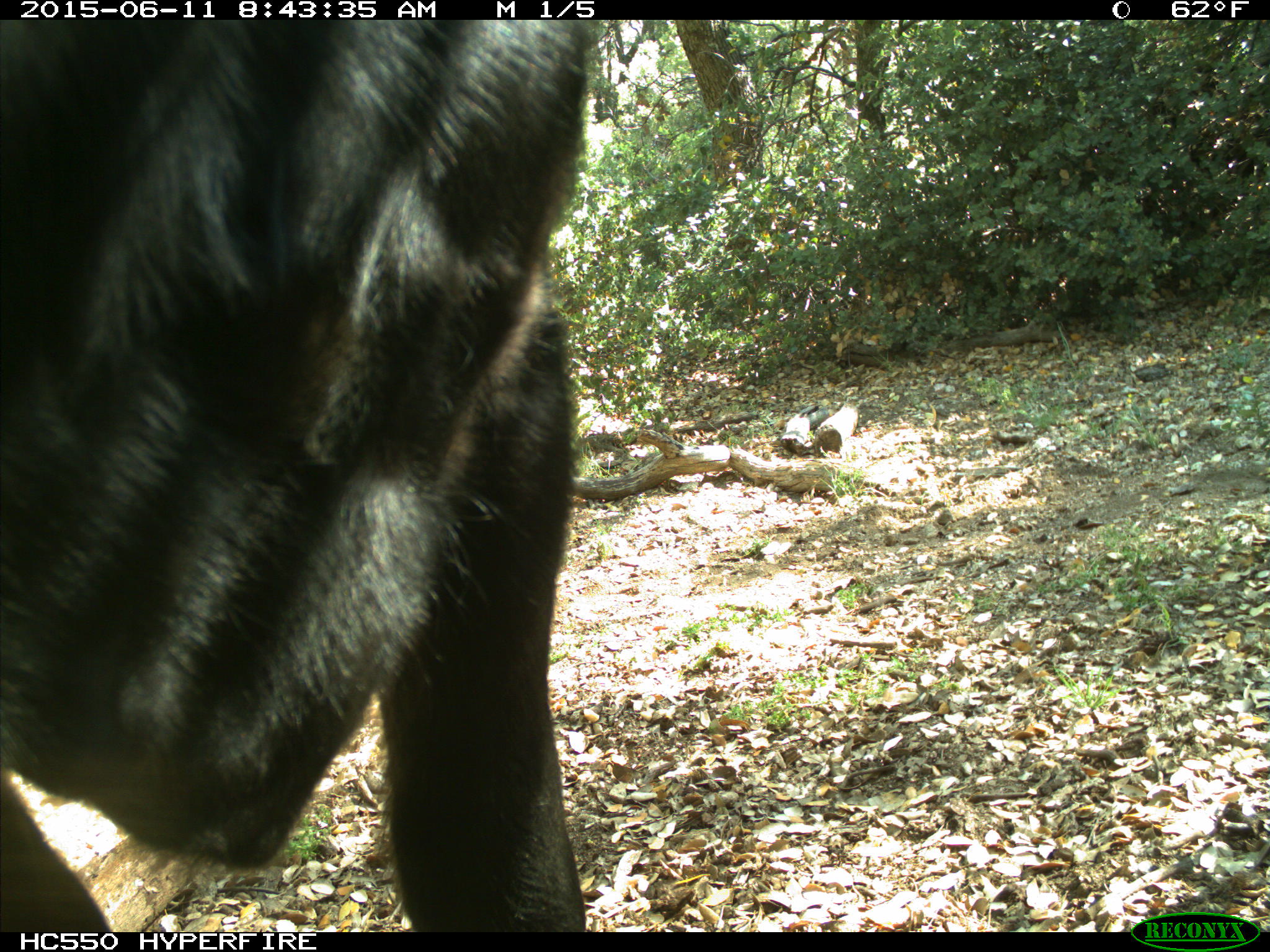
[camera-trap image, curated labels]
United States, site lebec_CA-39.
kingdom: Animalia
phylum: Chordata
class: Mammalia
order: Artiodactyla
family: Bovidae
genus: Bos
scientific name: Bos taurus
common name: domestic cow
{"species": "Bos taurus (domestic cow)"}